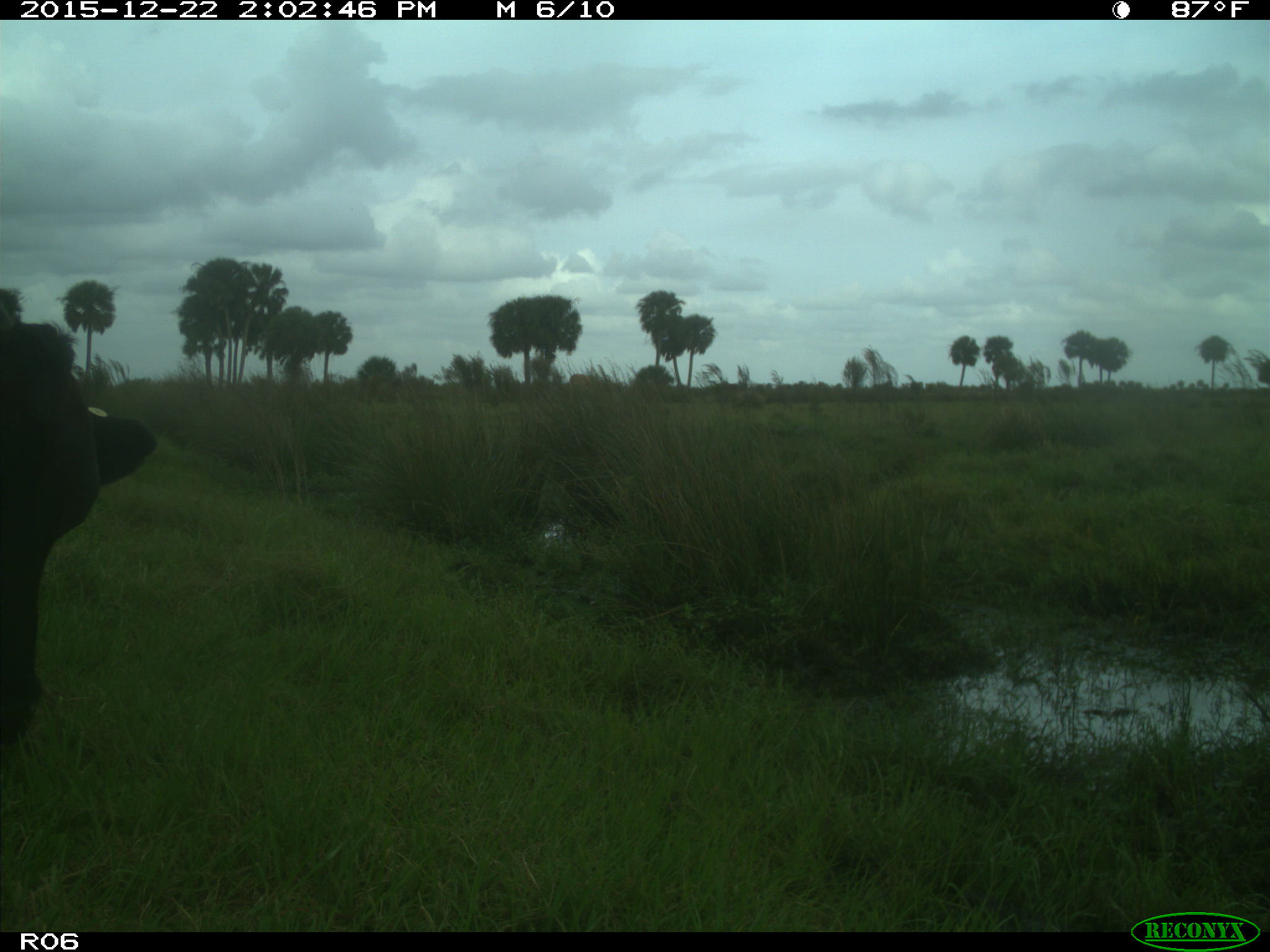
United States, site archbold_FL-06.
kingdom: Animalia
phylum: Chordata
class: Mammalia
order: Artiodactyla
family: Bovidae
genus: Bos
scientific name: Bos taurus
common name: domestic cow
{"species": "Bos taurus (domestic cow)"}